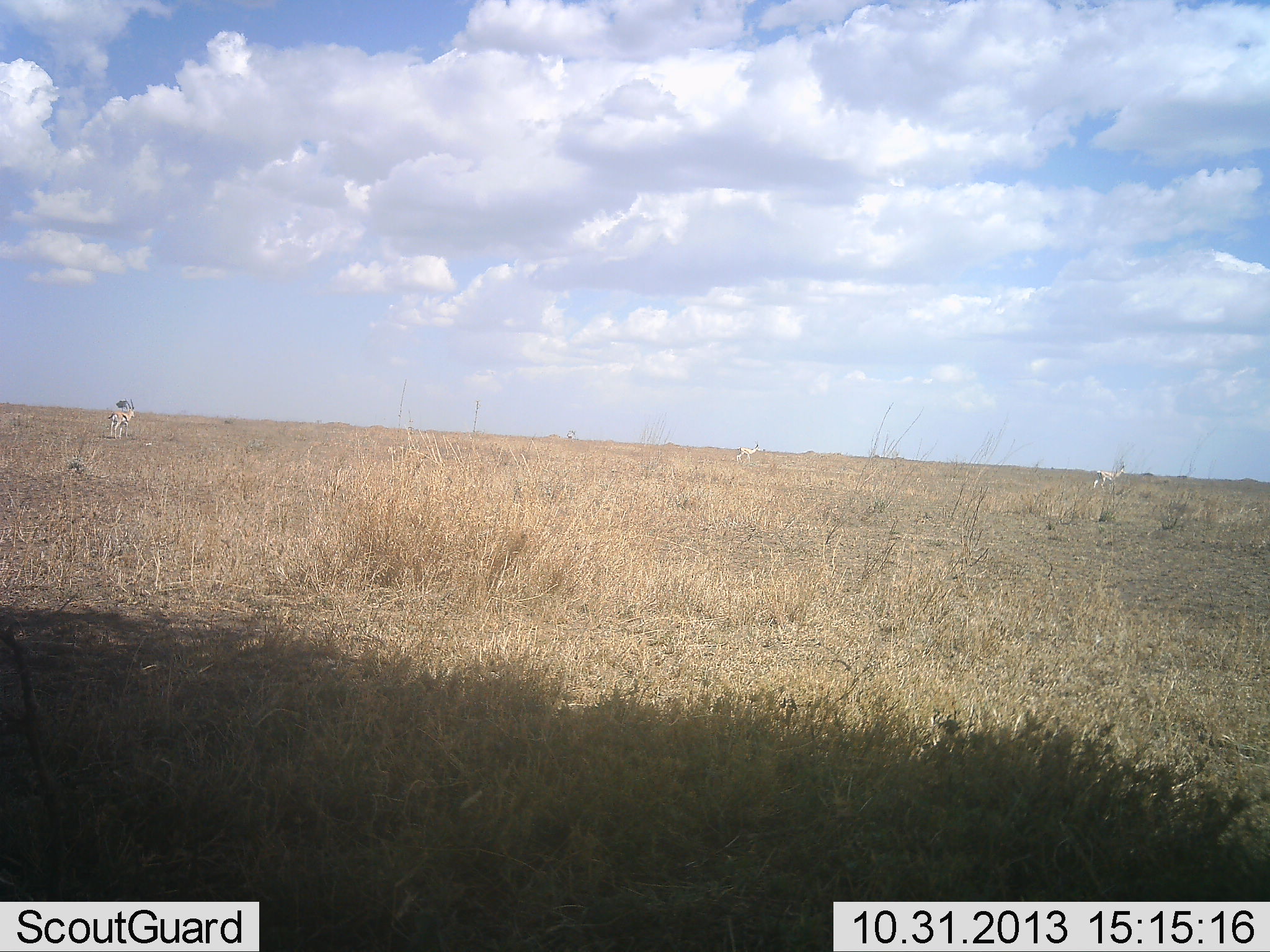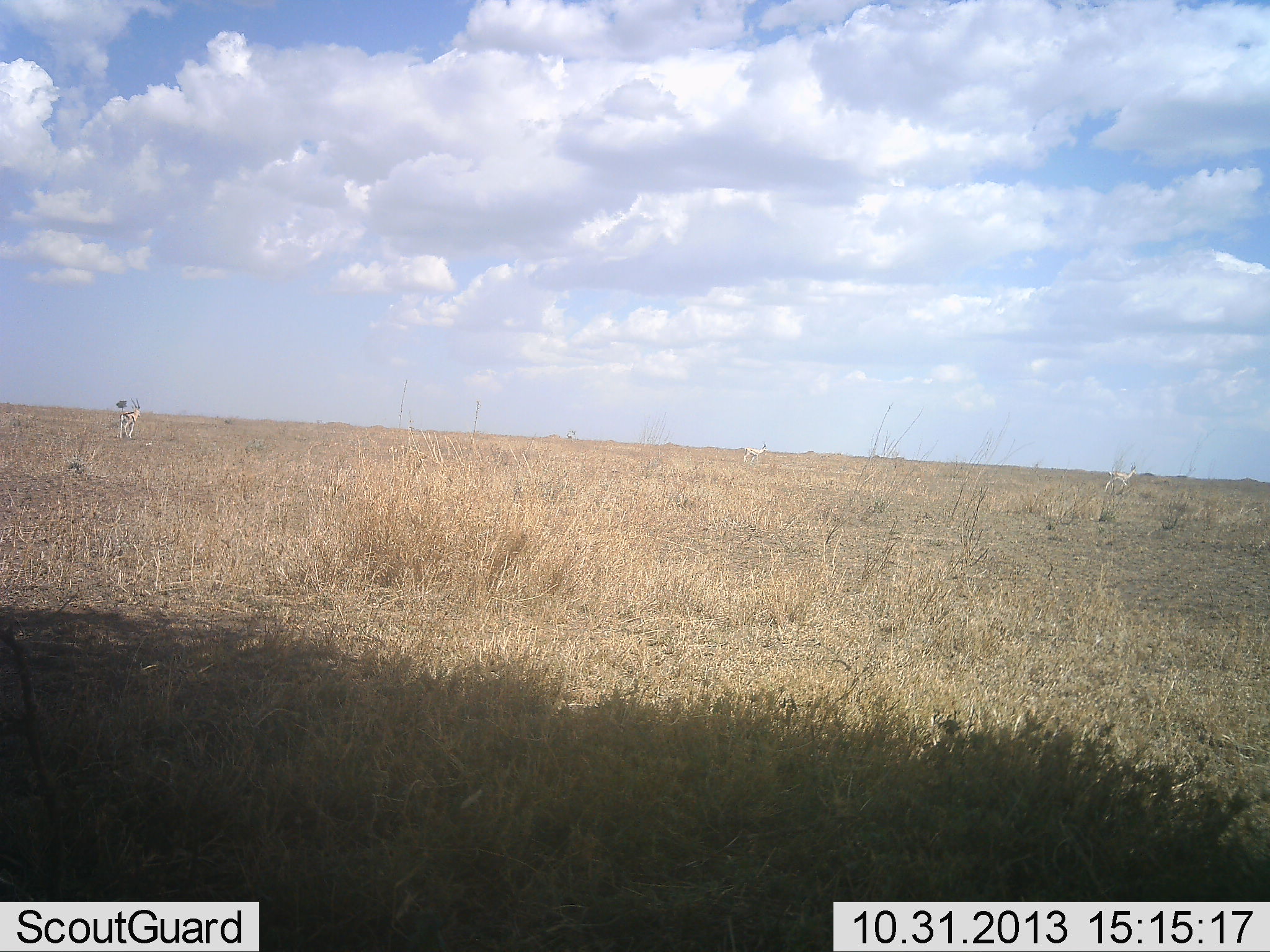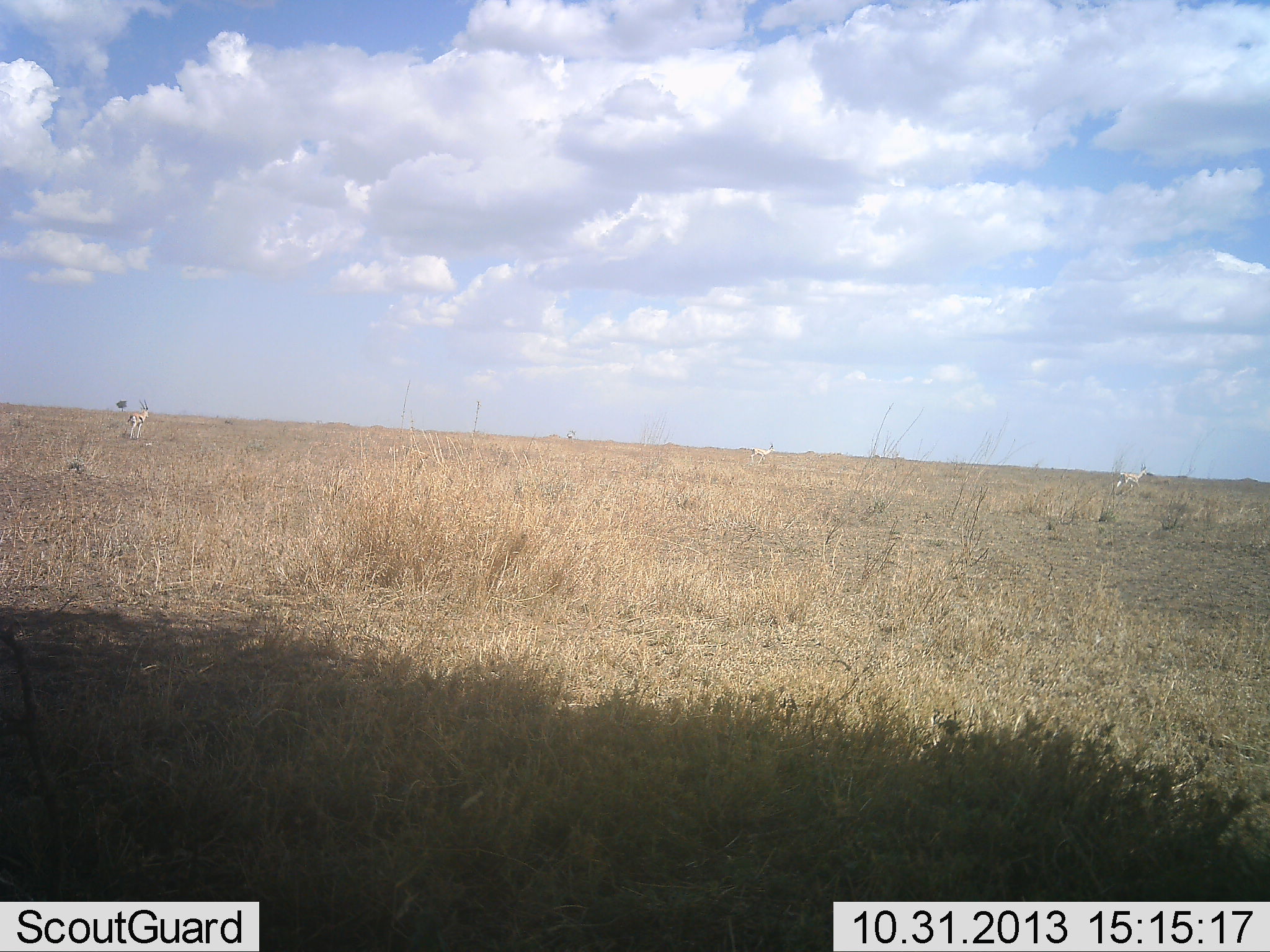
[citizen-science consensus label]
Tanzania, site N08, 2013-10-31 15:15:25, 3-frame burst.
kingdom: Animalia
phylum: Chordata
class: Mammalia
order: Artiodactyla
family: Bovidae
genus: Eudorcas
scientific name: Eudorcas thomsonii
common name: thomson's gazelle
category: gazellethomsons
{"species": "gazellethomsons (thomson's gazelle) (Eudorcas thomsonii)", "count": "3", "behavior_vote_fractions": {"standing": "20%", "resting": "0%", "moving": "100%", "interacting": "0%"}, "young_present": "0%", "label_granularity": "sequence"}